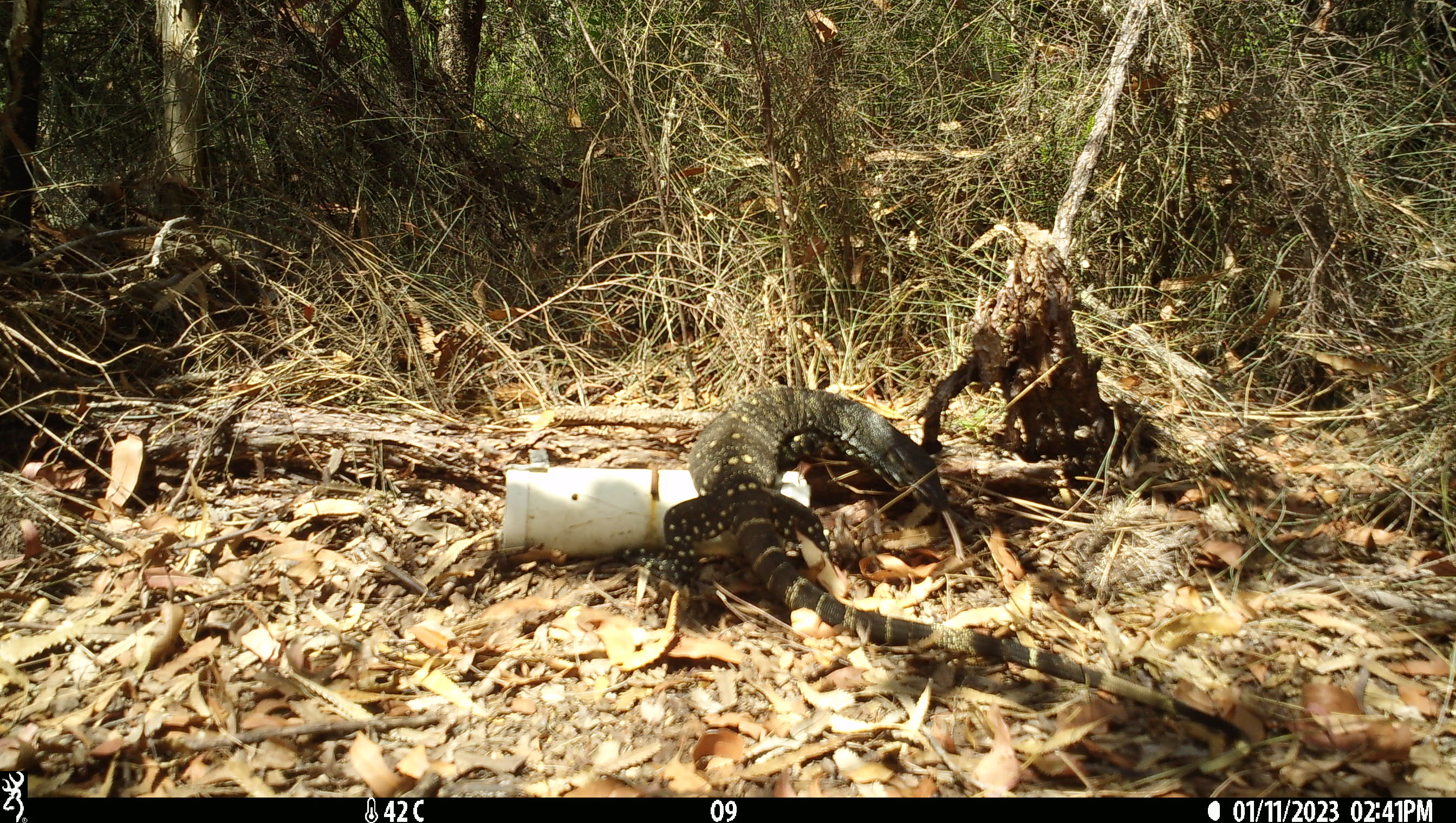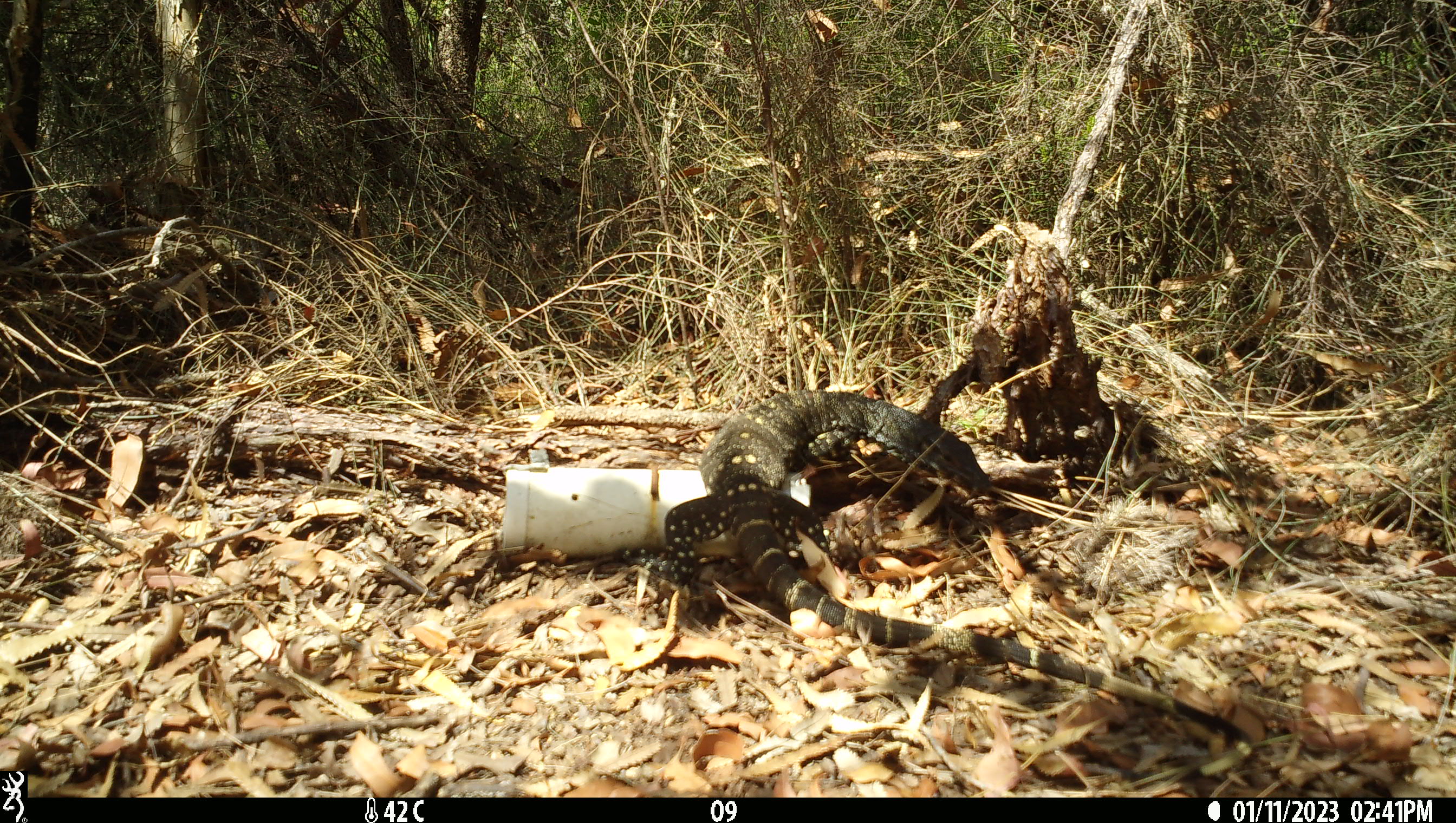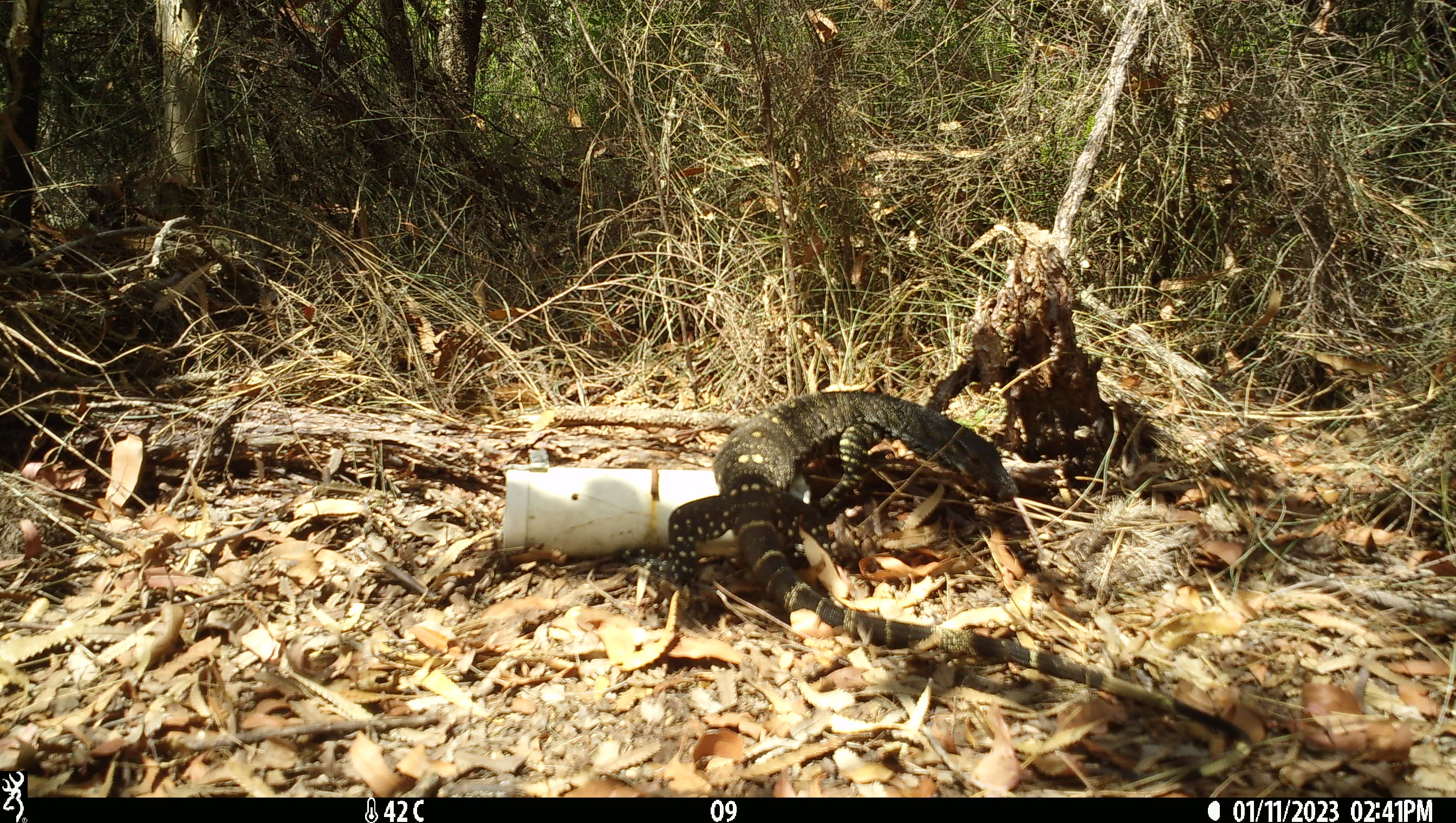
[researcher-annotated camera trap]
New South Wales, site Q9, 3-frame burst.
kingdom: Animalia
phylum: Chordata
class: Reptilia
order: Squamata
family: Varanidae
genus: Varanus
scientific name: Varanus varius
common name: lace monitor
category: goanna